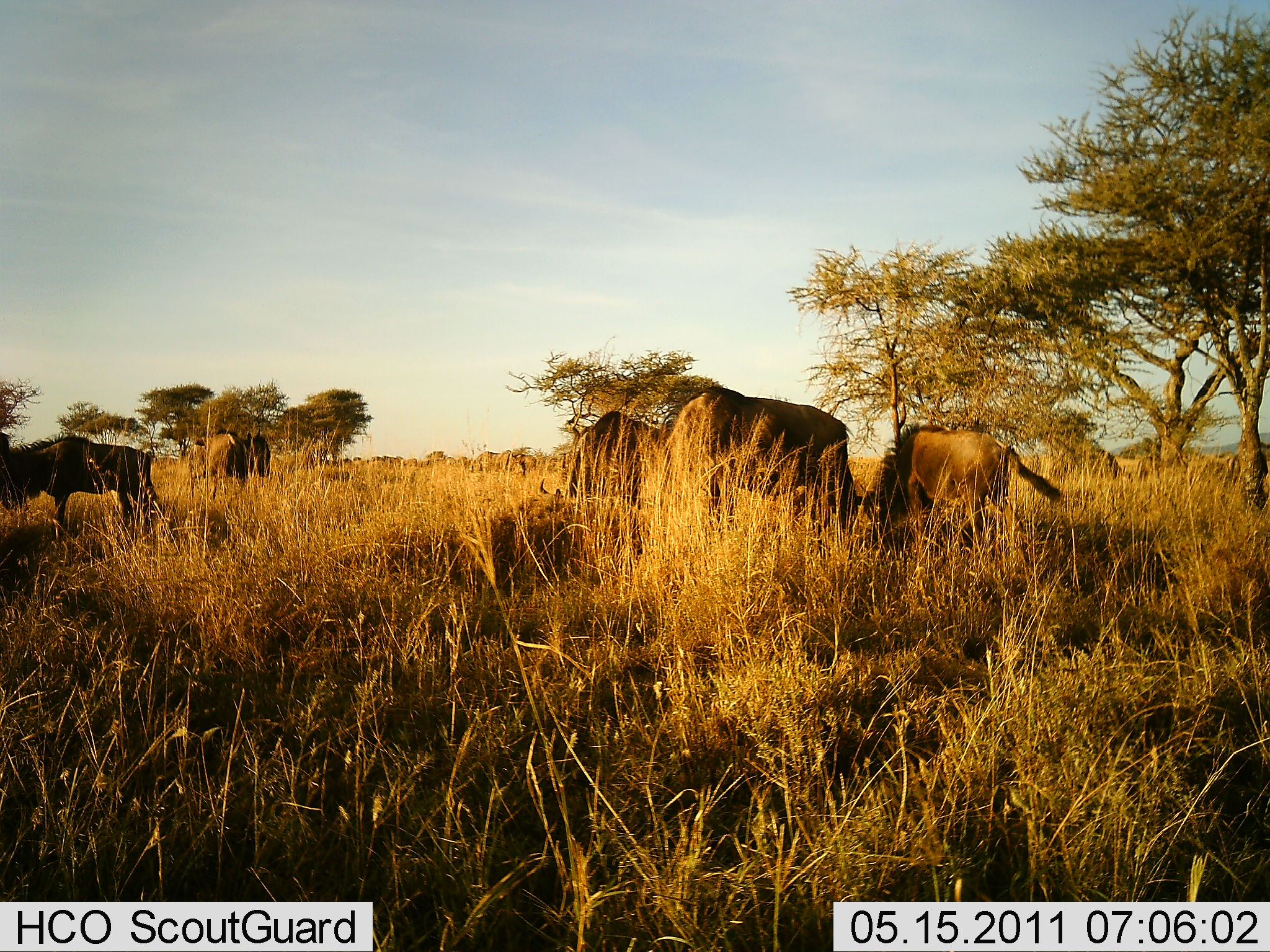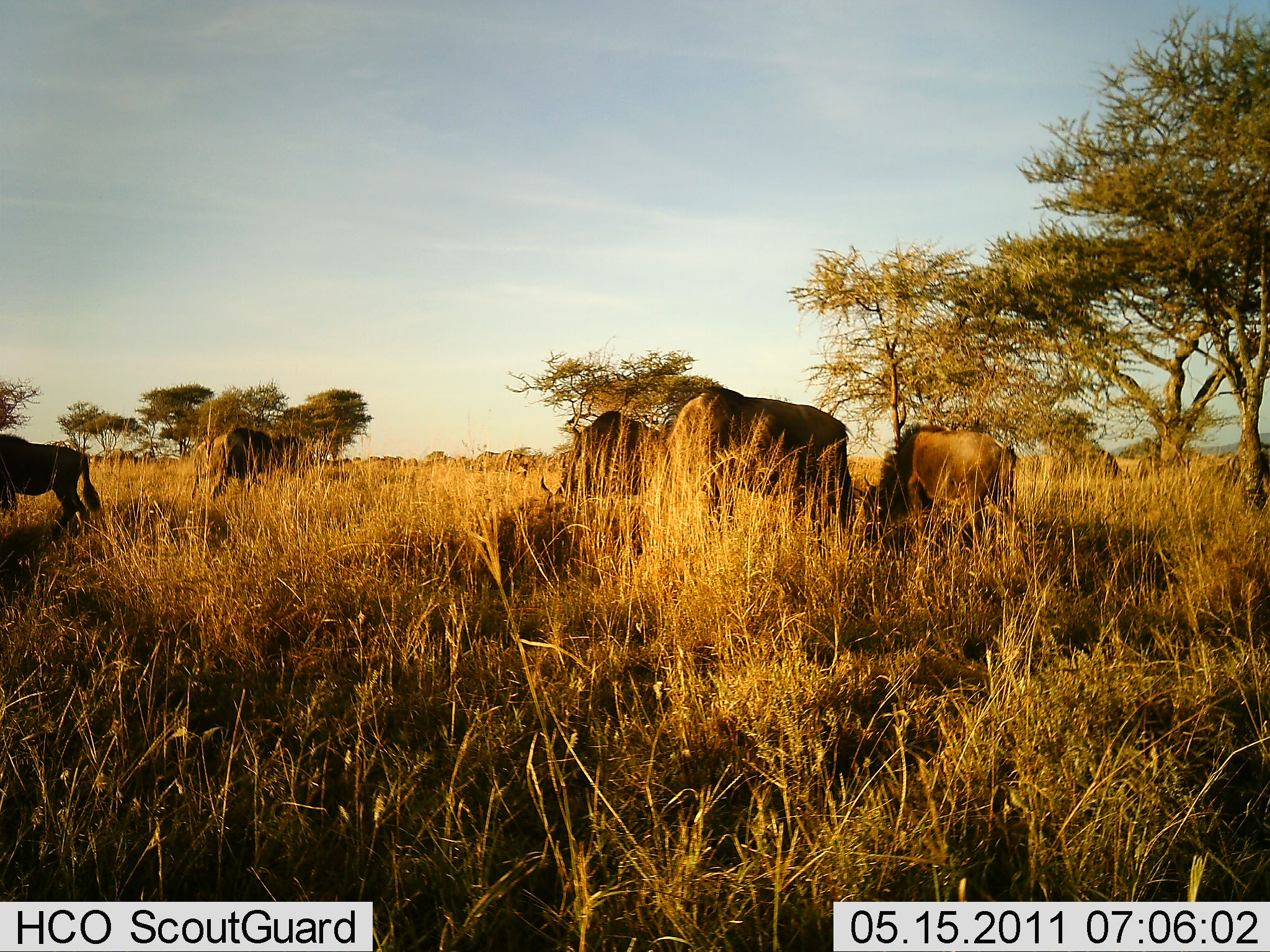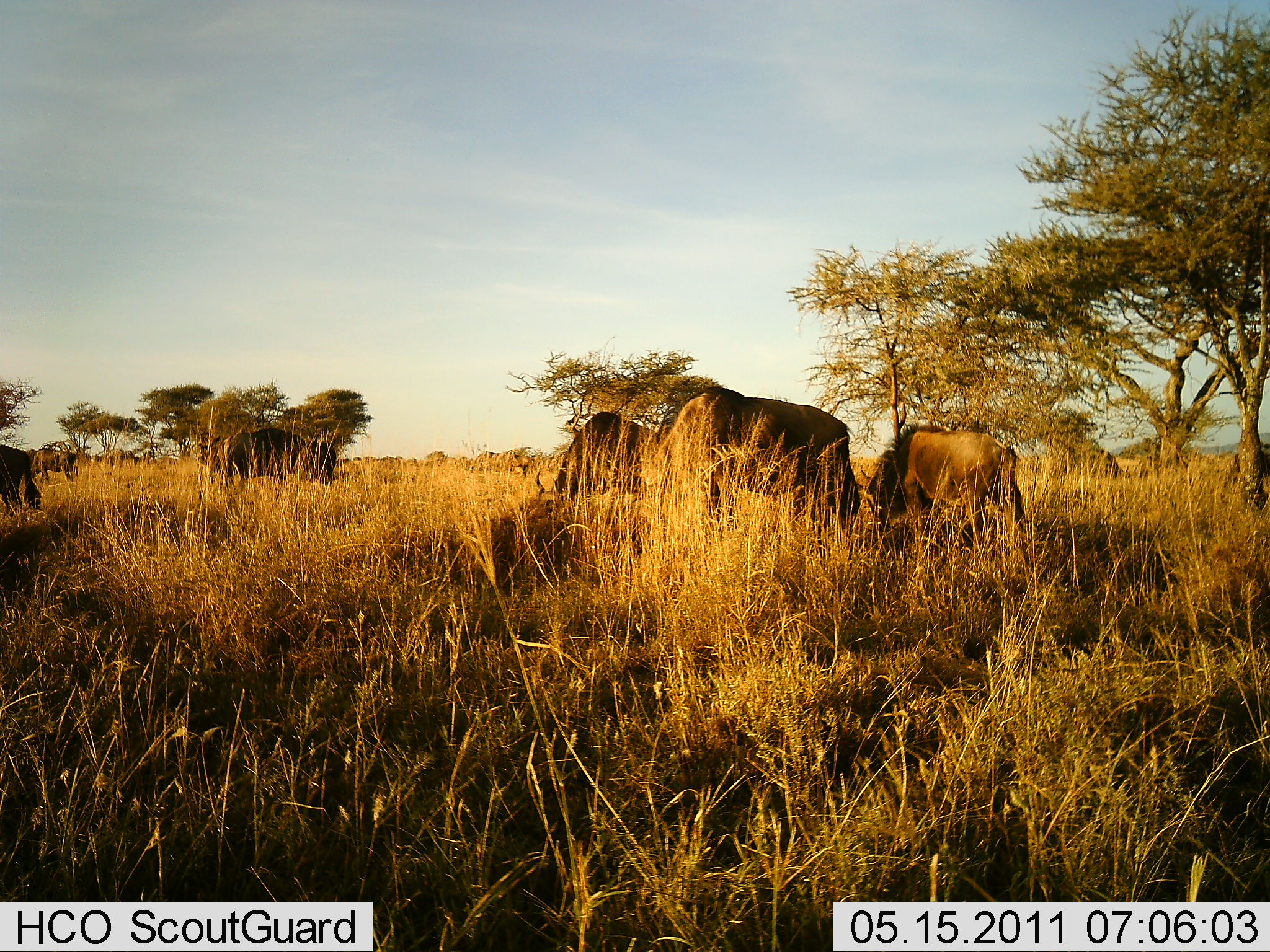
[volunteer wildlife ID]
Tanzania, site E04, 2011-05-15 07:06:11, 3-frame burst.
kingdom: Animalia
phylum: Chordata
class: Mammalia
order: Artiodactyla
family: Bovidae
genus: Connochaetes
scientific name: Connochaetes taurinus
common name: blue wildebeest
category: wildebeest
Wildebeest (blue wildebeest) (Connochaetes taurinus), count 6. Behavior (volunteer vote fractions): standing 47%, resting 13%, moving 40%, interacting 0%. Young present (vote fraction): 0%. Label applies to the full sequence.